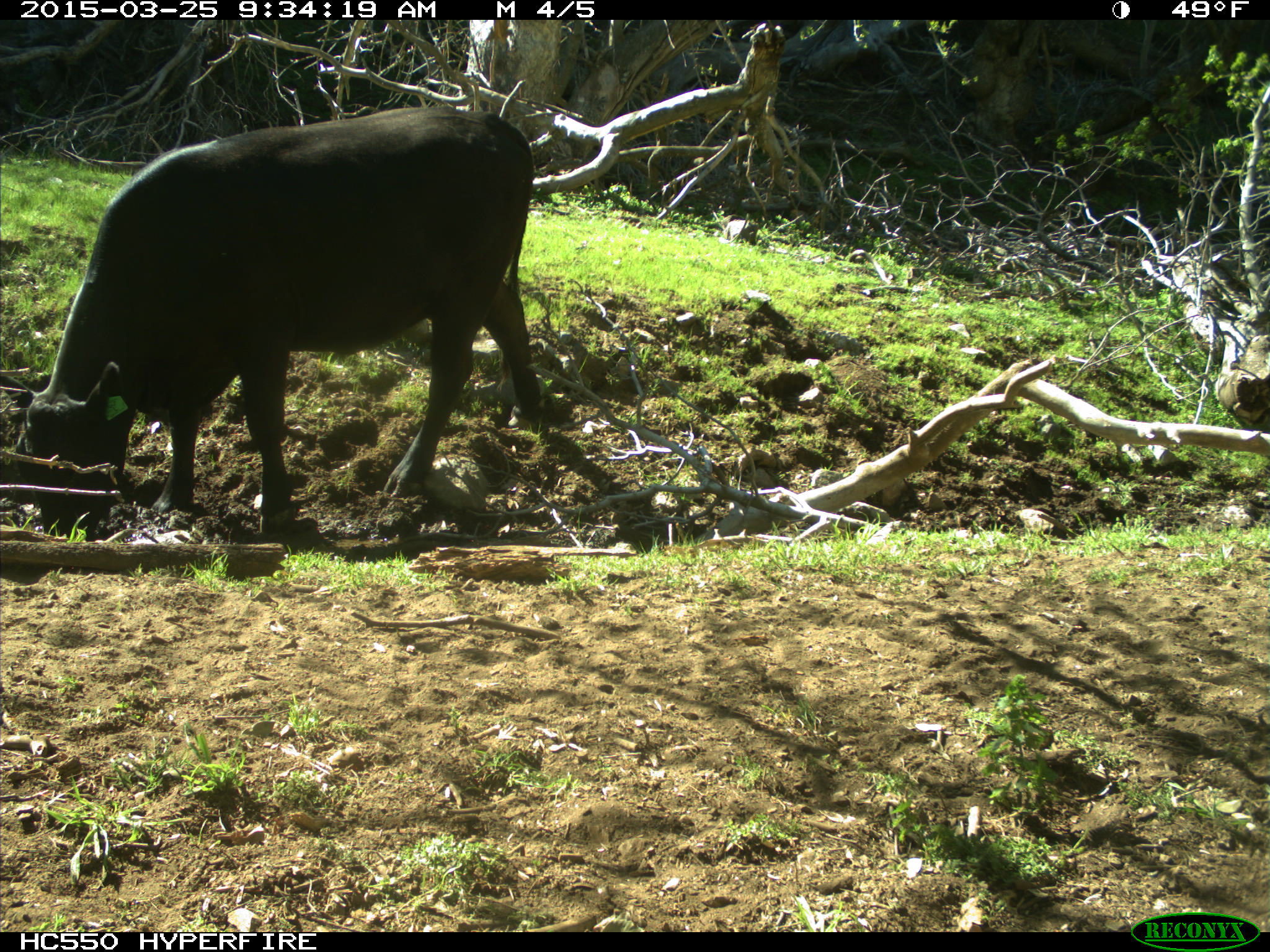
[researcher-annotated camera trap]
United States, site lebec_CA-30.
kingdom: Animalia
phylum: Chordata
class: Mammalia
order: Artiodactyla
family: Bovidae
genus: Bos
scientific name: Bos taurus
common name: domestic cow